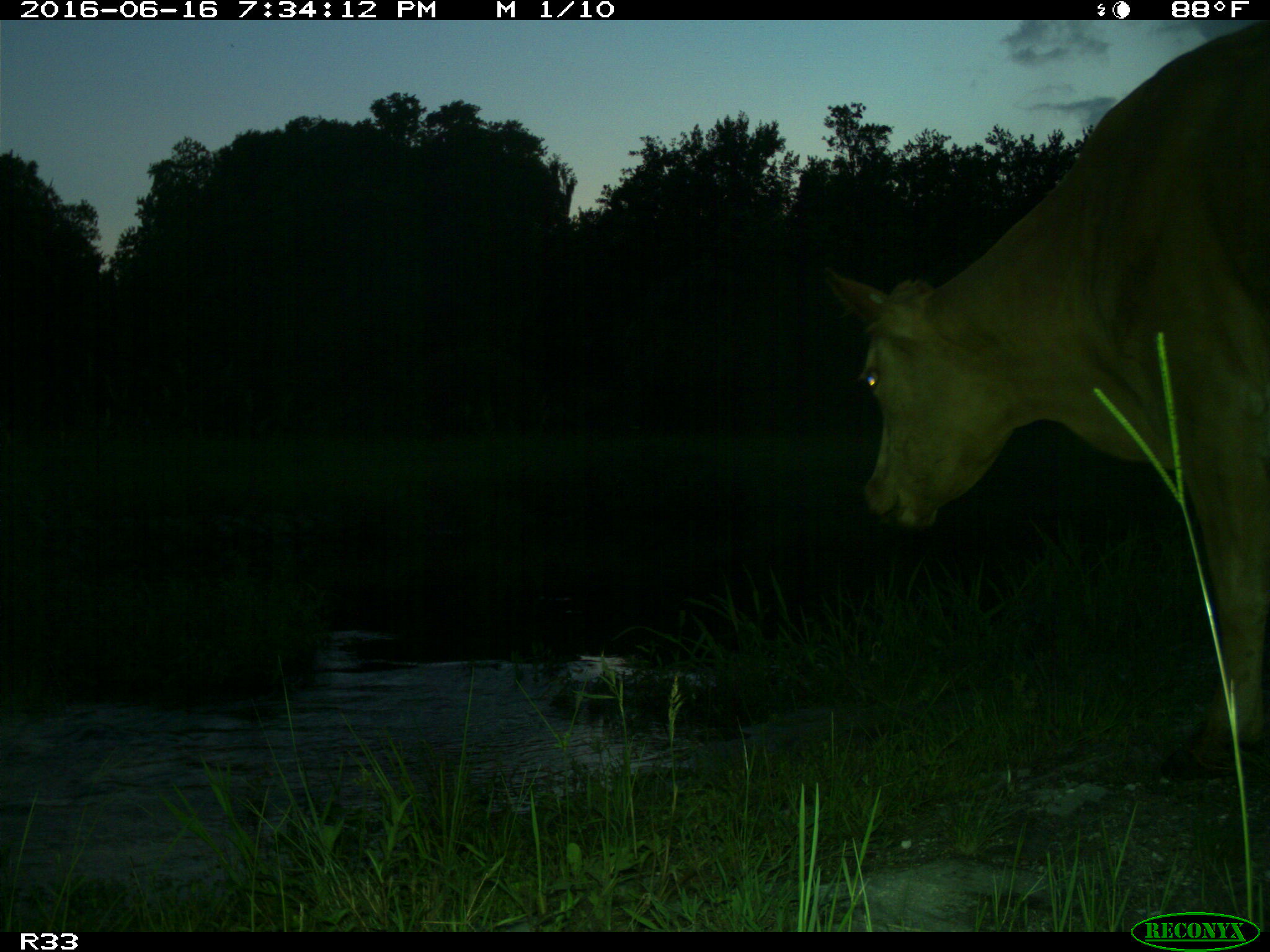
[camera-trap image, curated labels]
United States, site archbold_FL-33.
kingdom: Animalia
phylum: Chordata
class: Mammalia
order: Artiodactyla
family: Bovidae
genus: Bos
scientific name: Bos taurus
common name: domestic cow